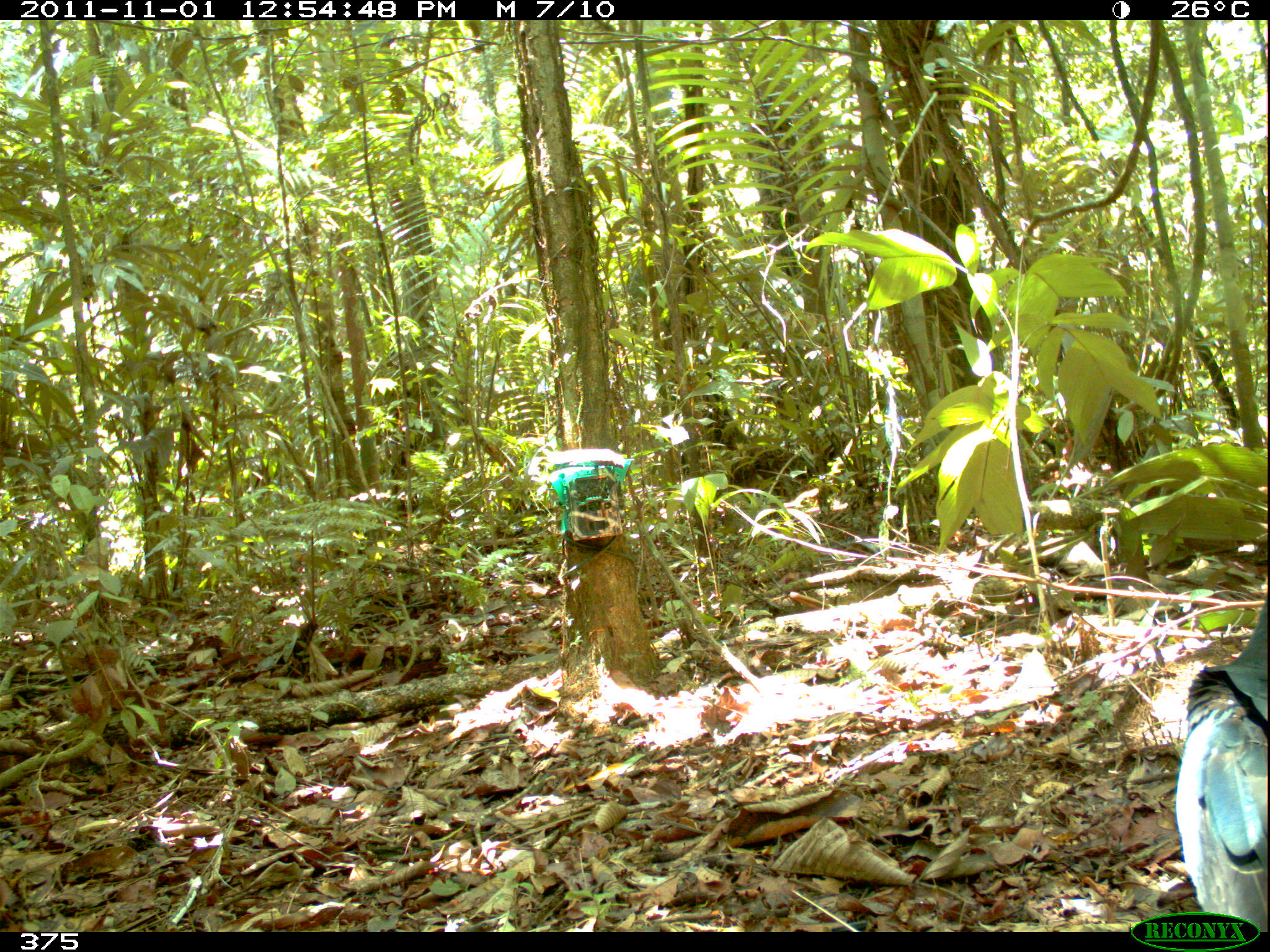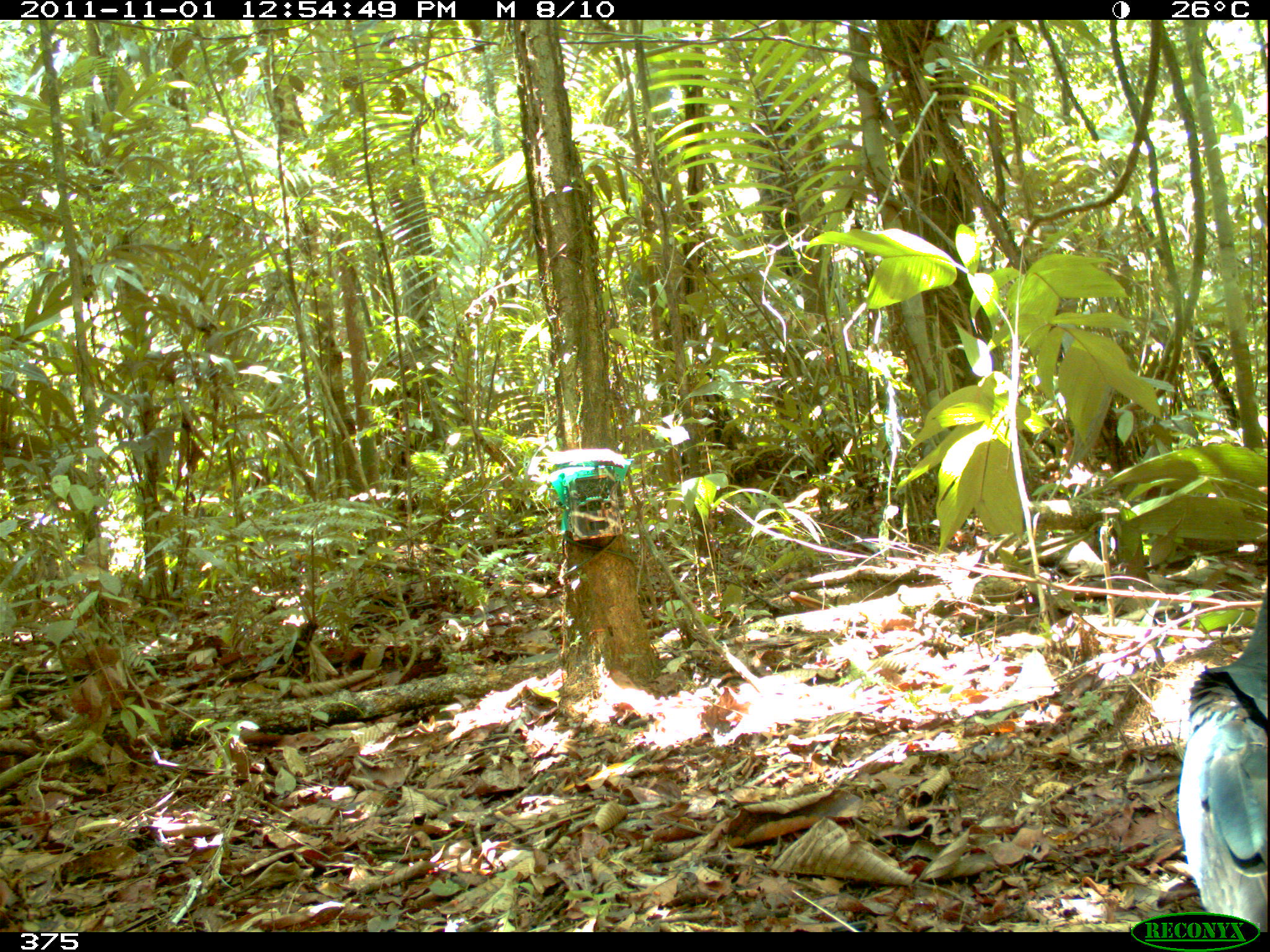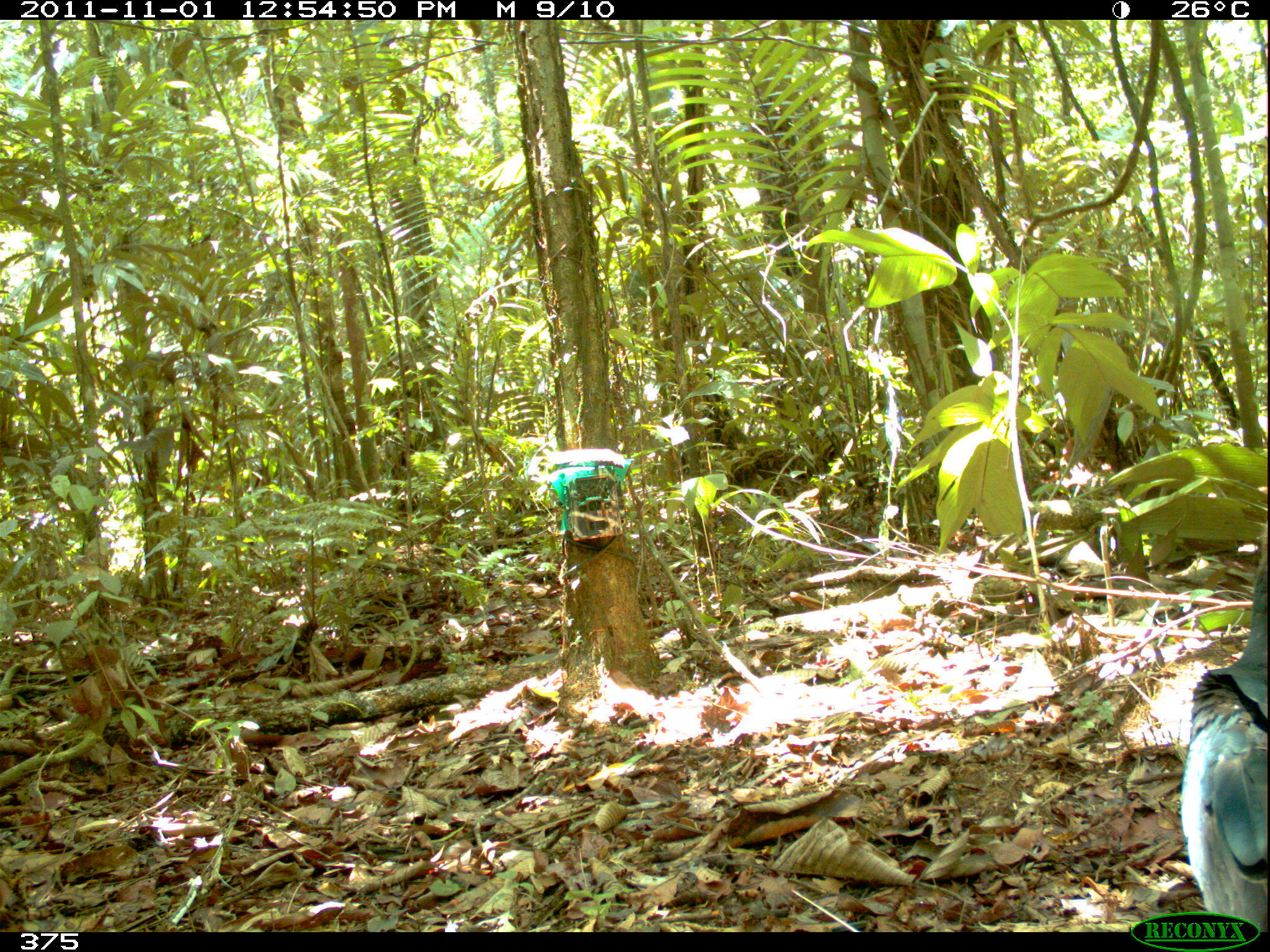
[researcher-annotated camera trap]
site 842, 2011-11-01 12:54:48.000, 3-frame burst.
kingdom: Animalia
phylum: Chordata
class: Aves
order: Cathartiformes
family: Cathartidae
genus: Cathartes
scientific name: Cathartes melambrotus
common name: greater yellow-headed vulture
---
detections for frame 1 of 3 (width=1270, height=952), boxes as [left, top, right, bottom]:
cathartes melambrotus: [1171, 583, 1270, 933]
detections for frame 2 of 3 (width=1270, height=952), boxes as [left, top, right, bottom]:
cathartes melambrotus: [1176, 583, 1268, 932]